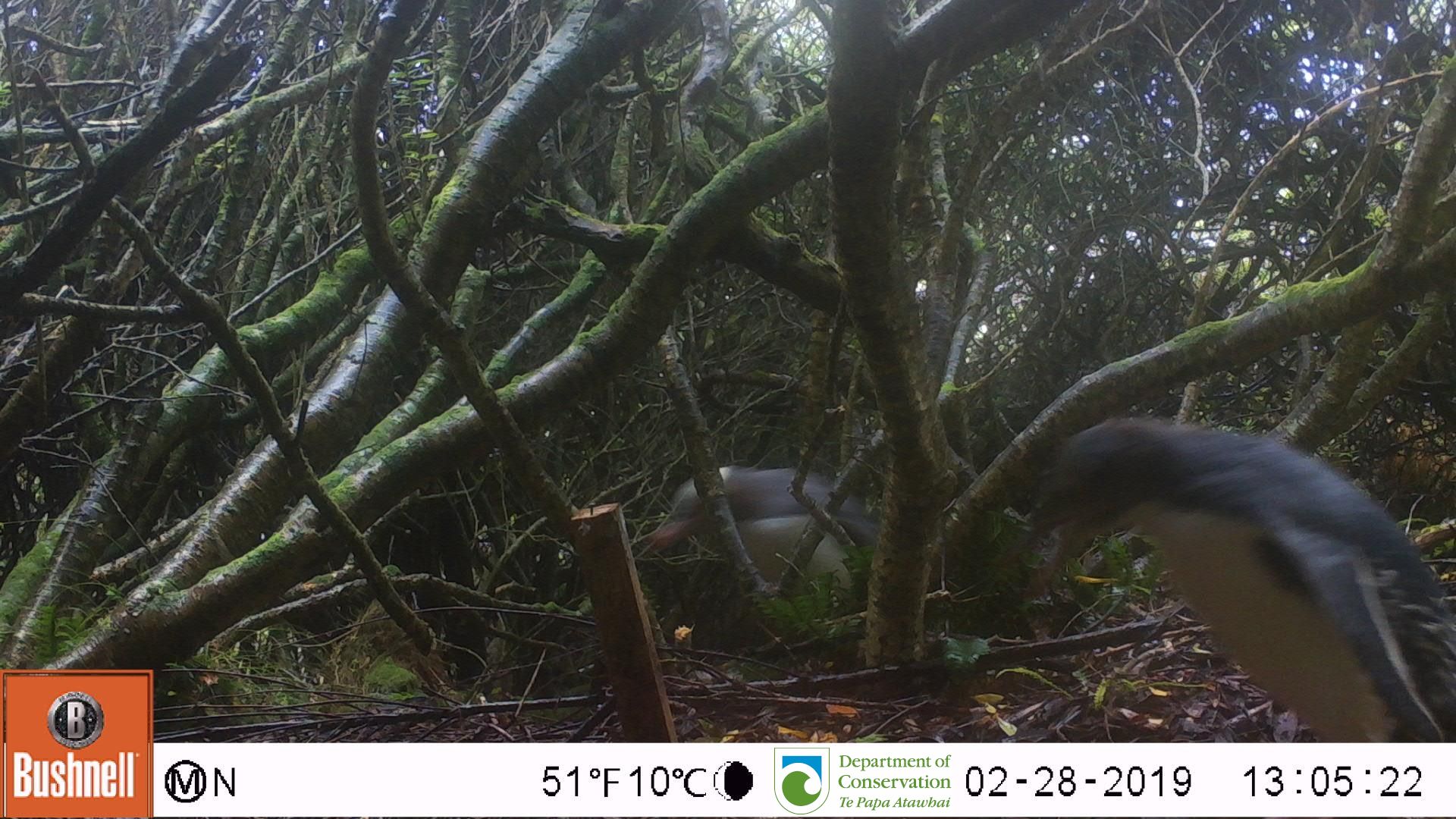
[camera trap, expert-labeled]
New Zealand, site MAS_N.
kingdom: Animalia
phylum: Chordata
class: Aves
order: Sphenisciformes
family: Spheniscidae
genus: Megadyptes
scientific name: Megadyptes antipodes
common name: yellow-eyed penguin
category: yellow eyed penguin